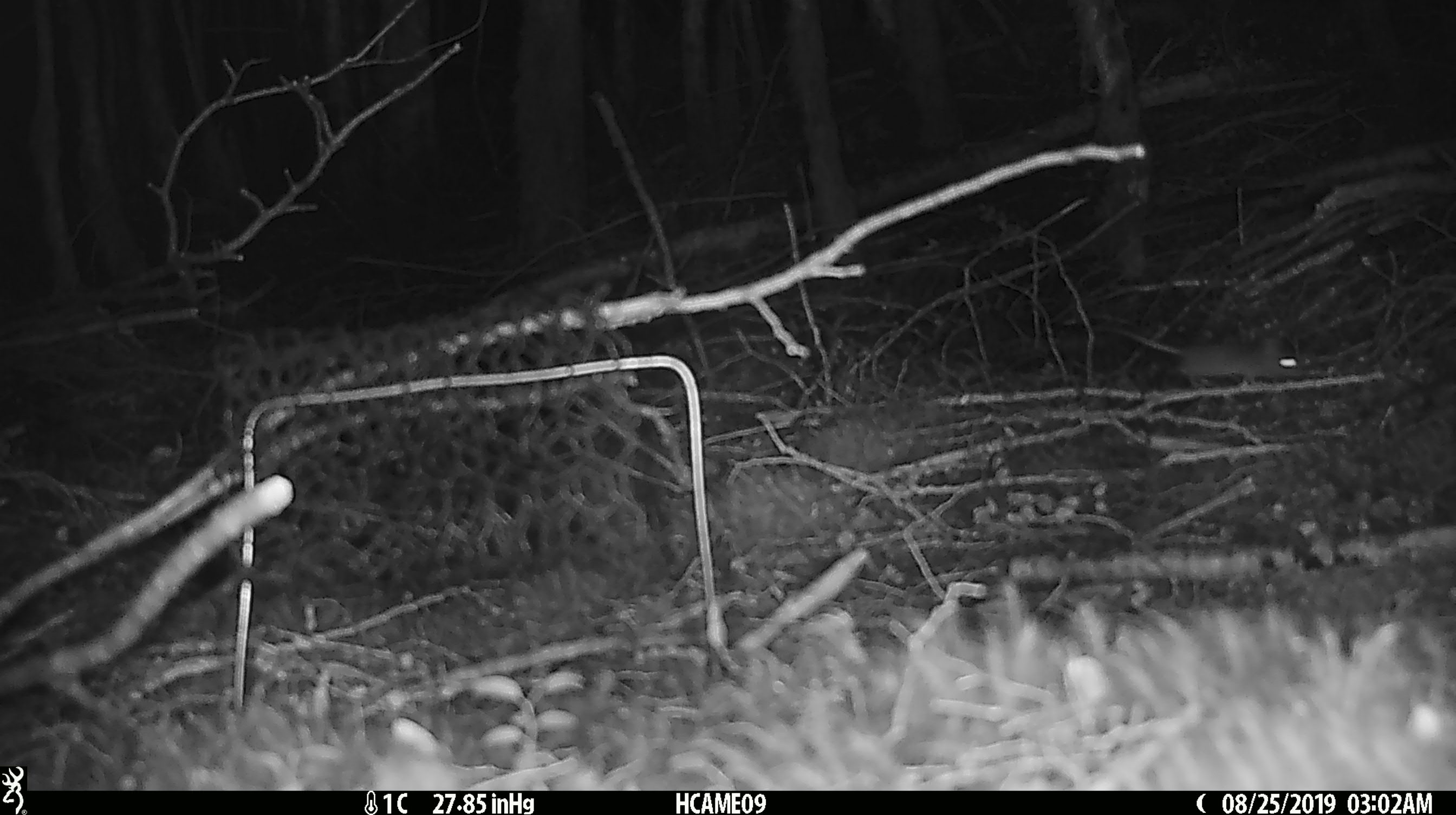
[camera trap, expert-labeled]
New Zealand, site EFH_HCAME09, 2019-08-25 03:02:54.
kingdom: Animalia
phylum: Chordata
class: Mammalia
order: Rodentia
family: Muridae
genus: Mus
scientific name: Mus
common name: mouse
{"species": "mouse (Mus)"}